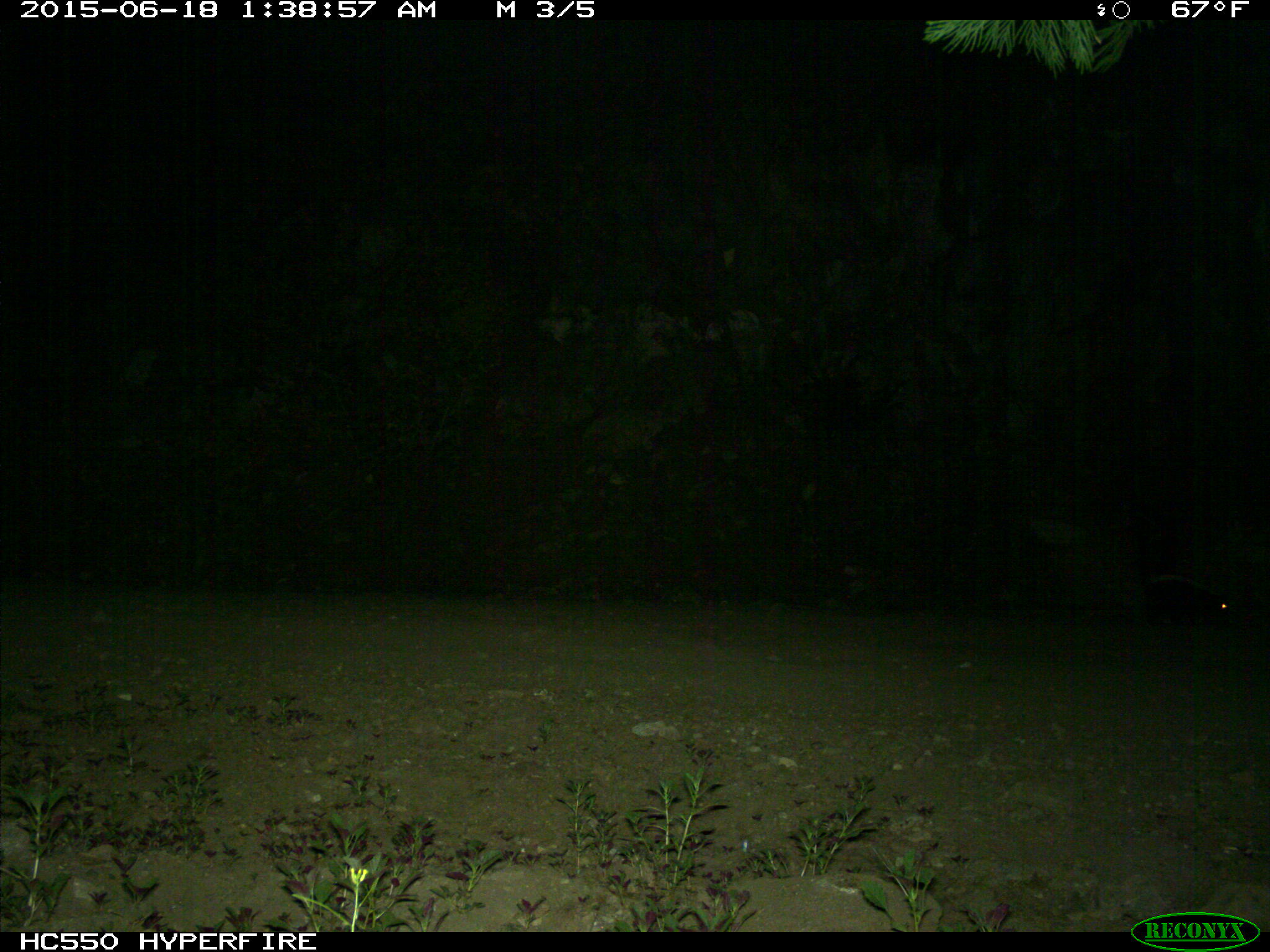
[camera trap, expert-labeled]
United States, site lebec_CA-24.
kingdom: Animalia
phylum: Chordata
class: Mammalia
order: Carnivora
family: Mephitidae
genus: Mephitis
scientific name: Mephitis mephitis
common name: striped skunk